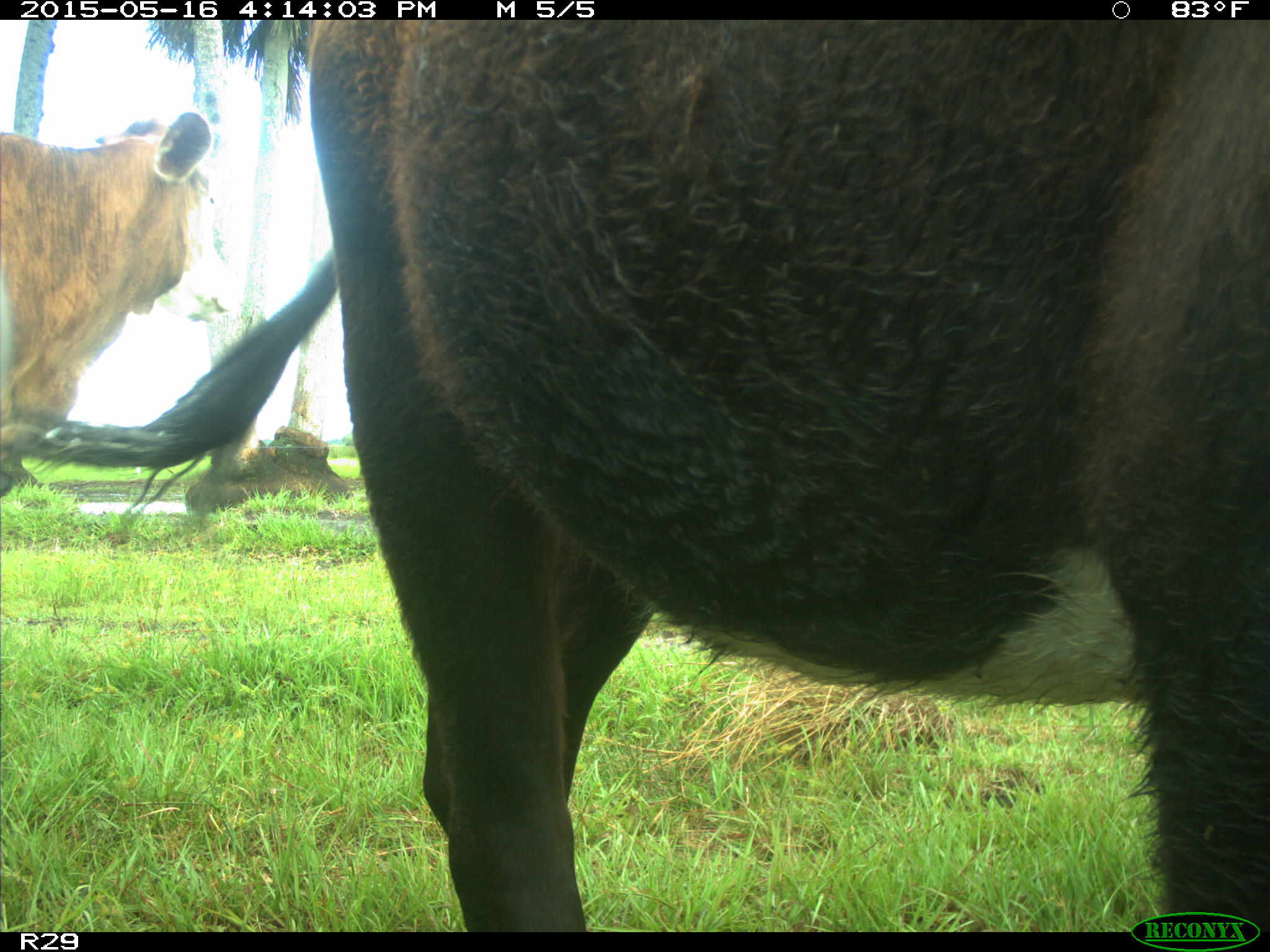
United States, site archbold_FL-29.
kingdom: Animalia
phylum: Chordata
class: Mammalia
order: Artiodactyla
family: Bovidae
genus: Bos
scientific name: Bos taurus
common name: domestic cow